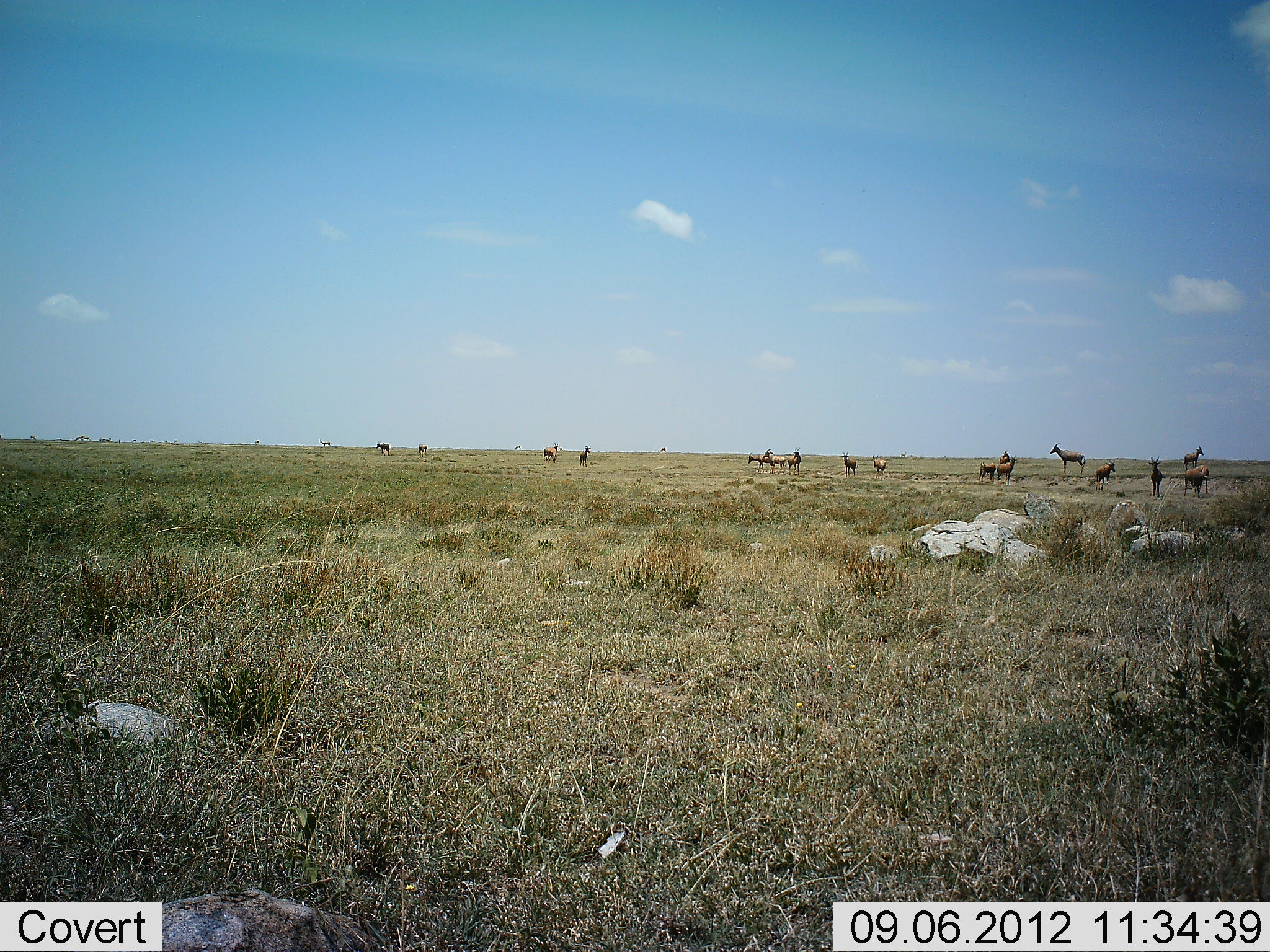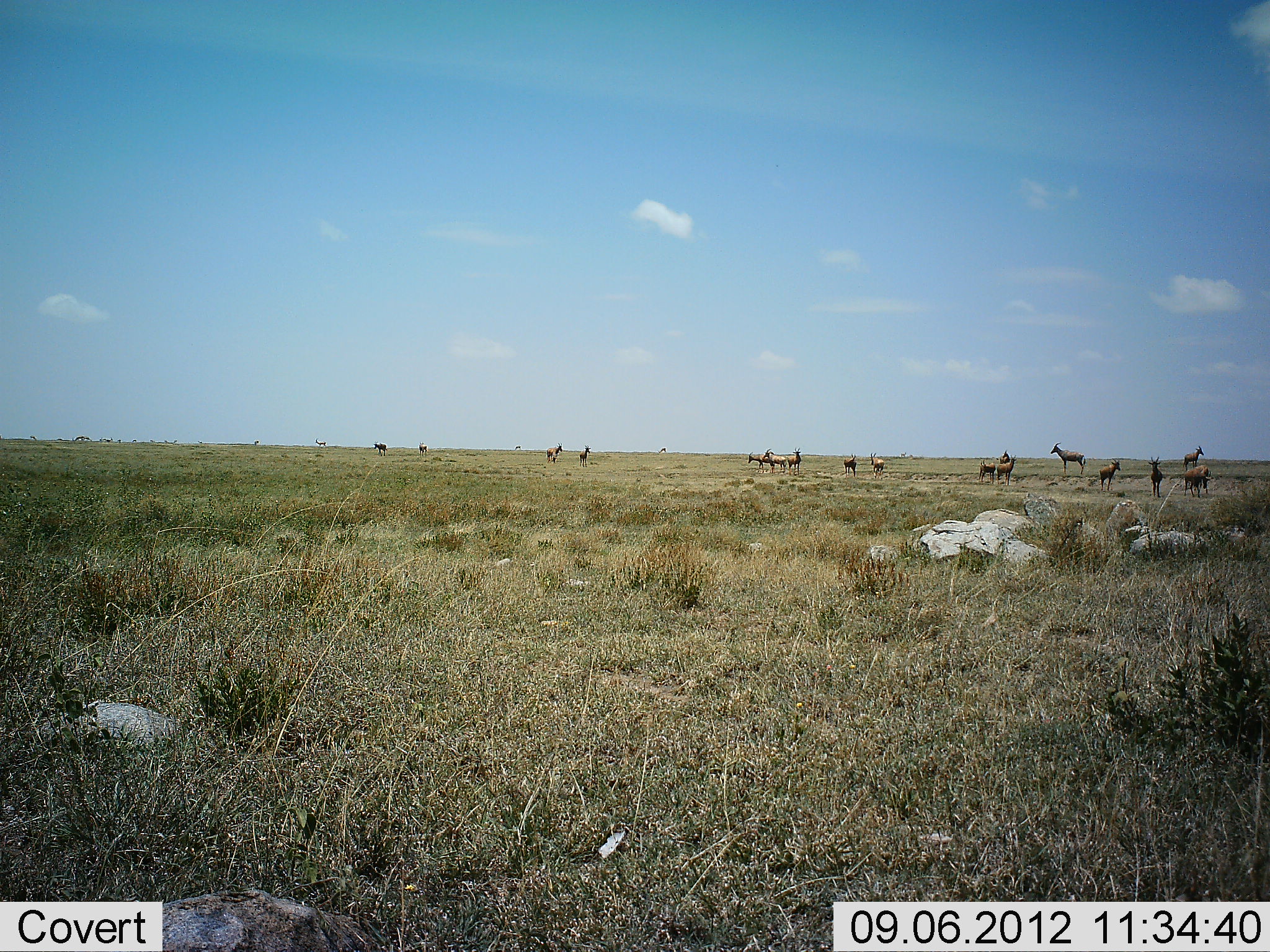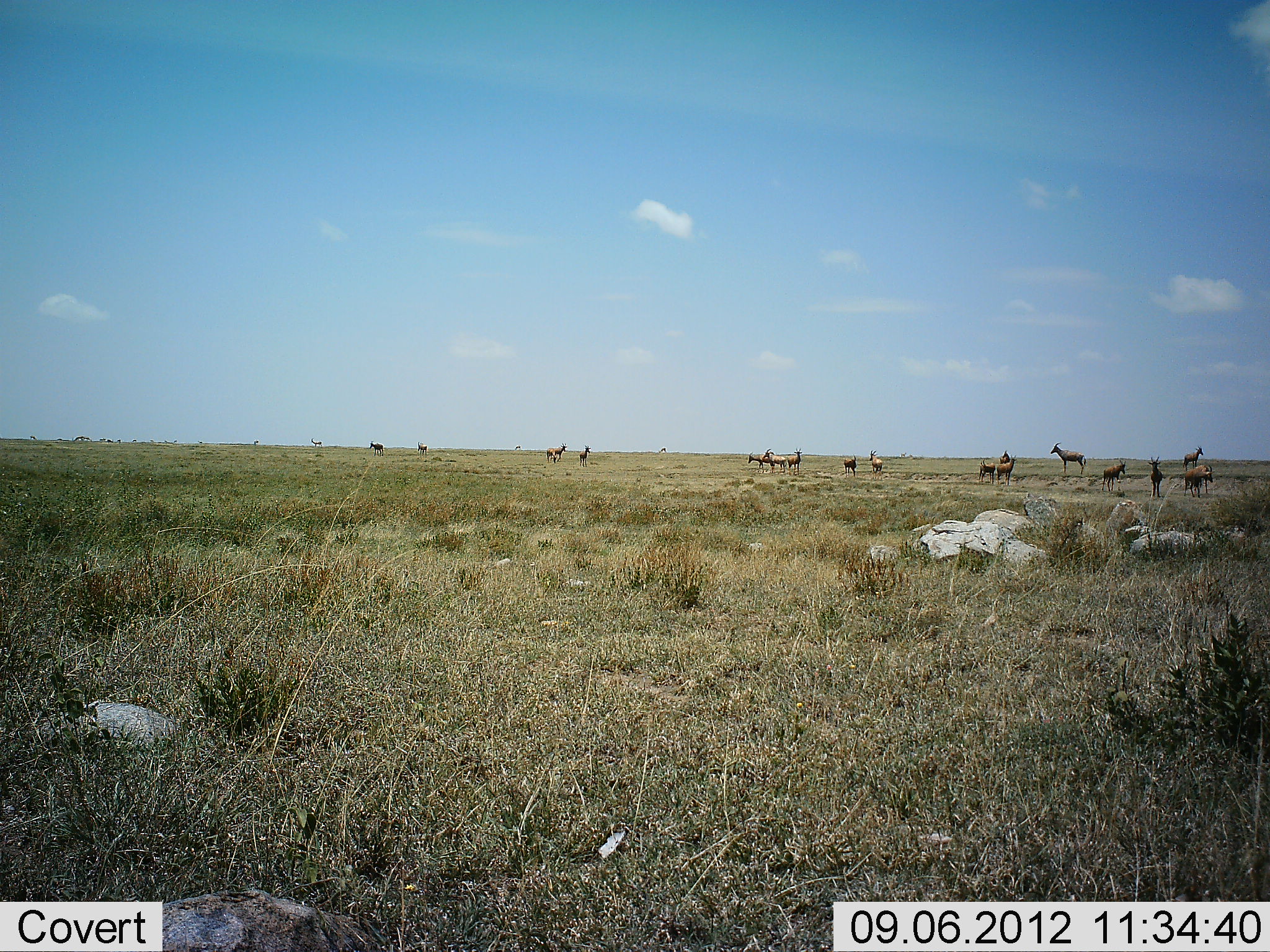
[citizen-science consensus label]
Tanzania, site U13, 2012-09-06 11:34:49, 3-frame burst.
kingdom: Animalia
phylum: Chordata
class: Mammalia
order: Artiodactyla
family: Bovidae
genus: Damaliscus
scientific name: Damaliscus lunatus jimela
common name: topi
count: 11-50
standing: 90%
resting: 10%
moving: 30%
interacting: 10%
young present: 0%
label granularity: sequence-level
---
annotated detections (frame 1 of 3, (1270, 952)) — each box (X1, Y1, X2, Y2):
animal: (1050, 443, 1086, 474); (1184, 465, 1209, 498); (1096, 459, 1116, 493); (996, 455, 1017, 486); (1148, 457, 1163, 497); (979, 459, 995, 484); (1000, 451, 1010, 463)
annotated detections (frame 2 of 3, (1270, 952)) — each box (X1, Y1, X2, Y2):
animal: (1051, 442, 1085, 475); (1184, 465, 1212, 497); (1099, 459, 1121, 490); (996, 454, 1017, 485); (1148, 456, 1163, 497); (763, 448, 786, 473); (1183, 446, 1204, 471); (979, 459, 996, 482); (748, 452, 770, 469); (870, 452, 884, 478); (788, 447, 800, 476); (844, 454, 855, 477); (997, 451, 1011, 464)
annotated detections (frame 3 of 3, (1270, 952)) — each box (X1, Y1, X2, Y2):
animal: (1050, 443, 1086, 474); (1184, 465, 1214, 498); (1101, 460, 1126, 491); (762, 449, 788, 476); (1147, 456, 1163, 498); (996, 455, 1017, 486); (1183, 446, 1203, 471); (787, 447, 802, 475); (979, 458, 995, 484); (748, 452, 771, 469); (869, 450, 883, 474); (844, 455, 857, 477); (999, 451, 1009, 463)